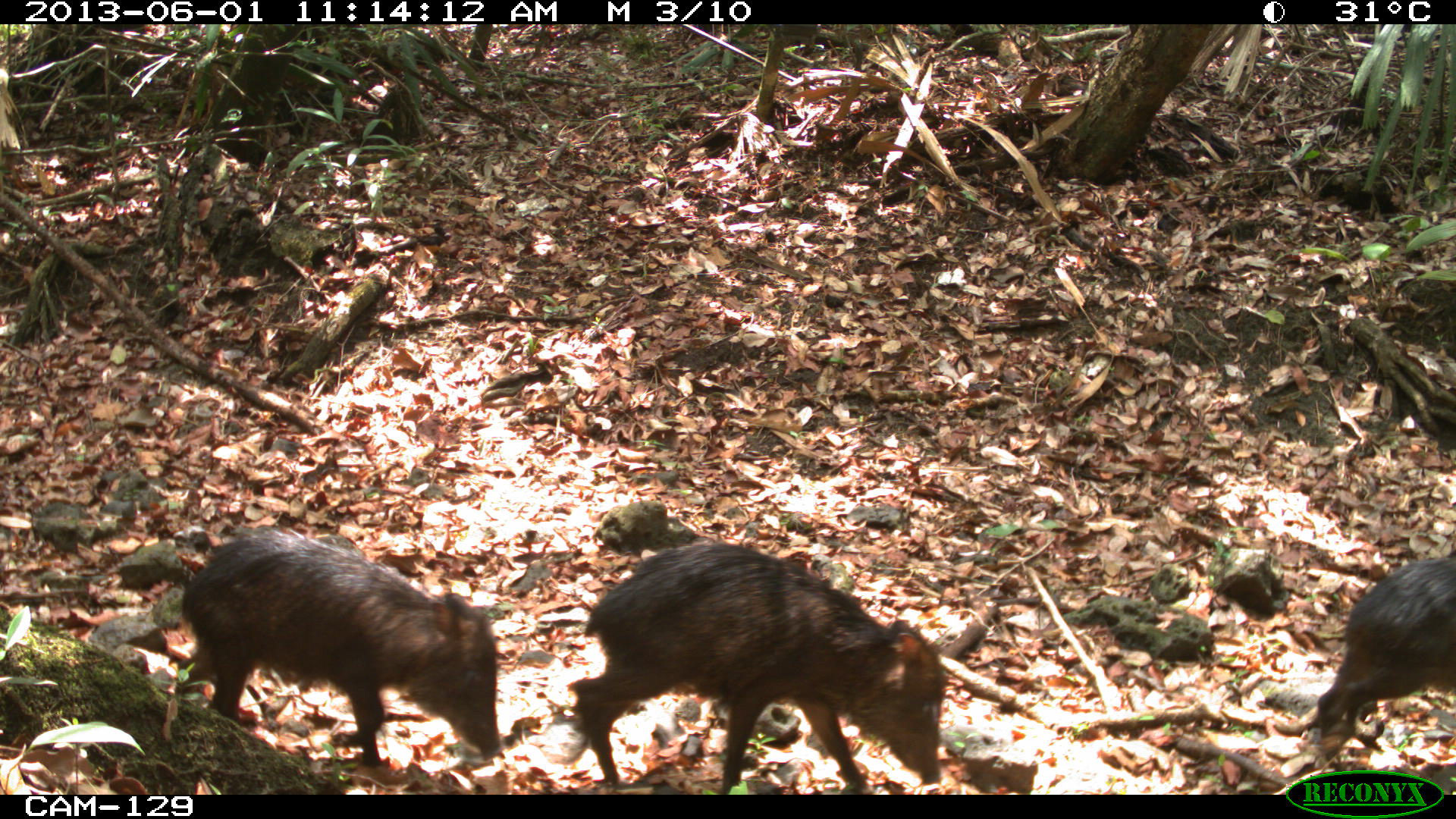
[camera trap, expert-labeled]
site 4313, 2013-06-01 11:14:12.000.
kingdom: Animalia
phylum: Chordata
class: Mammalia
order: Artiodactyla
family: Tayassuidae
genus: Tayassu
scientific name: Tayassu pecari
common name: white-lipped peccary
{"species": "Tayassu pecari (white-lipped peccary)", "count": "9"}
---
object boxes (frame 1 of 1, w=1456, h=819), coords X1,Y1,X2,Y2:
tayassu pecari: 564,540,947,794; 177,525,505,772; 1315,545,1456,771